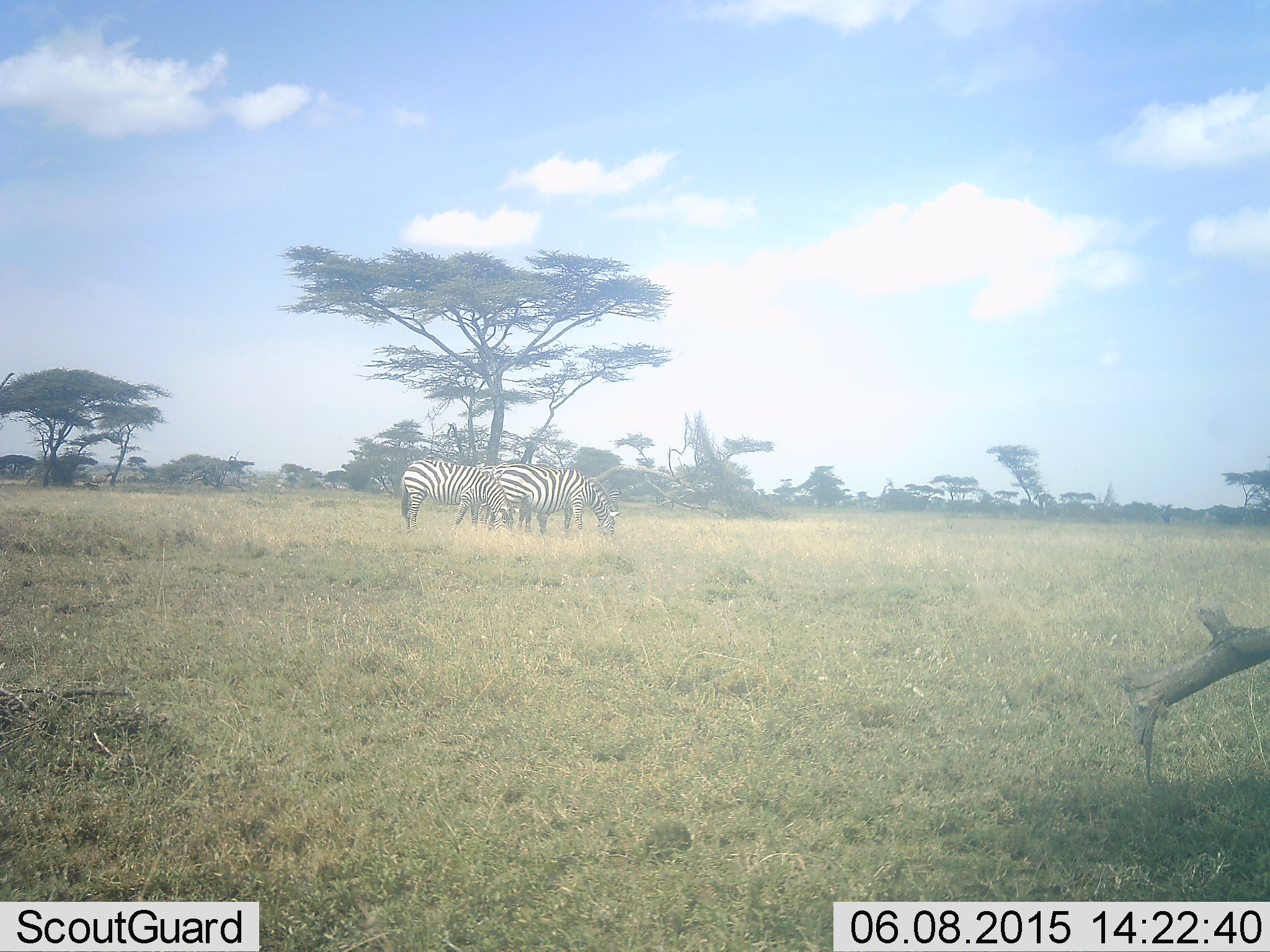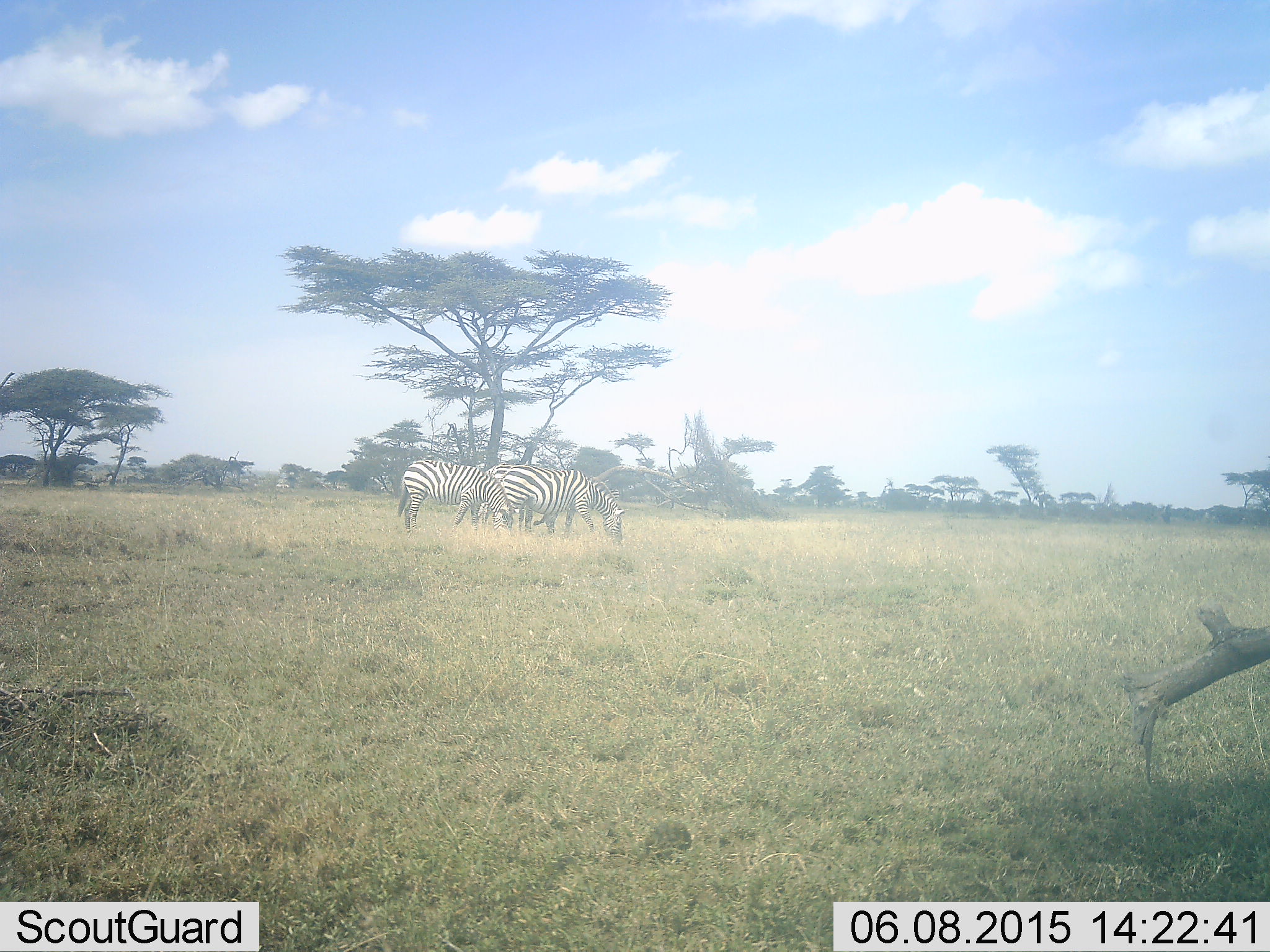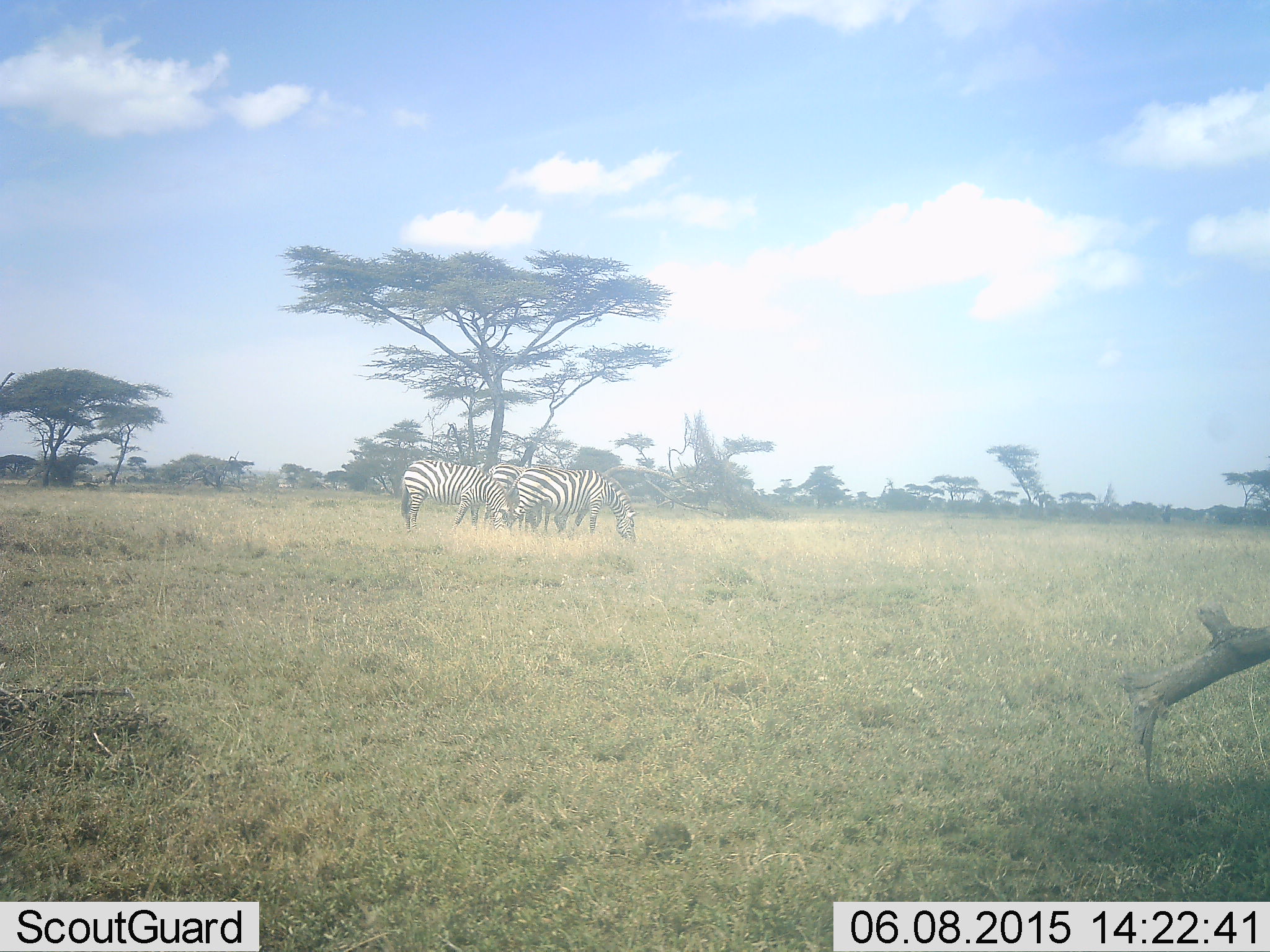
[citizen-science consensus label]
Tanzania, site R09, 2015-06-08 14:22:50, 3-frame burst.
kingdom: Animalia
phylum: Chordata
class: Mammalia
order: Perissodactyla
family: Equidae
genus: Equus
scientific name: Equus quagga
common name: plains zebra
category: zebra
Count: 3.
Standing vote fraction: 30%.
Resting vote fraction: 0%.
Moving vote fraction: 20%.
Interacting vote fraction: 0%.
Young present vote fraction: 0%.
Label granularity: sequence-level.